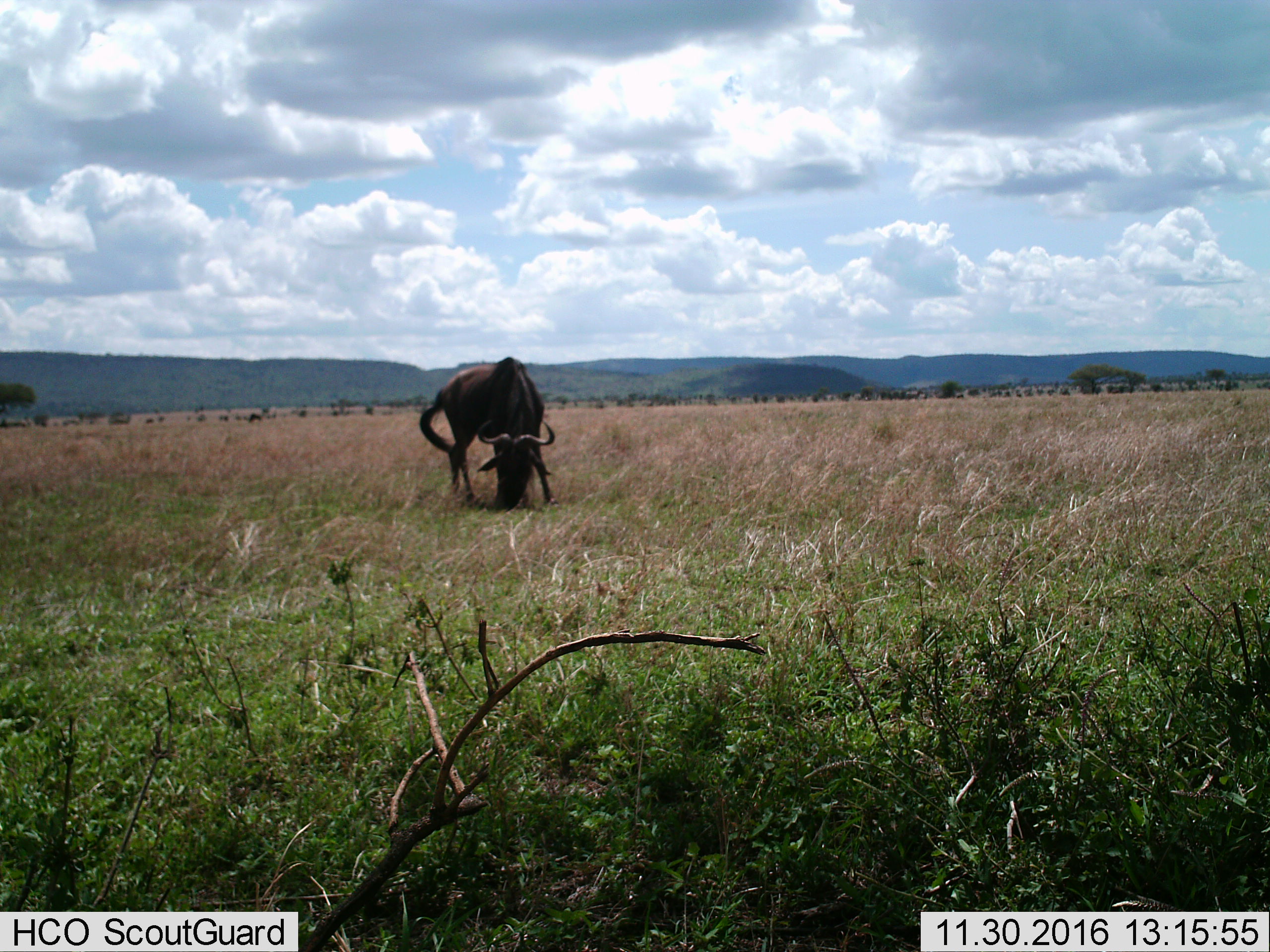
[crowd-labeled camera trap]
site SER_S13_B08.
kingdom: Animalia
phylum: Chordata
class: Mammalia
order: Artiodactyla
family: Bovidae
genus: Connochaetes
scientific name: Connochaetes taurinus taurinus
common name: blue wildebeest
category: wildebeestblue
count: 1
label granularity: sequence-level